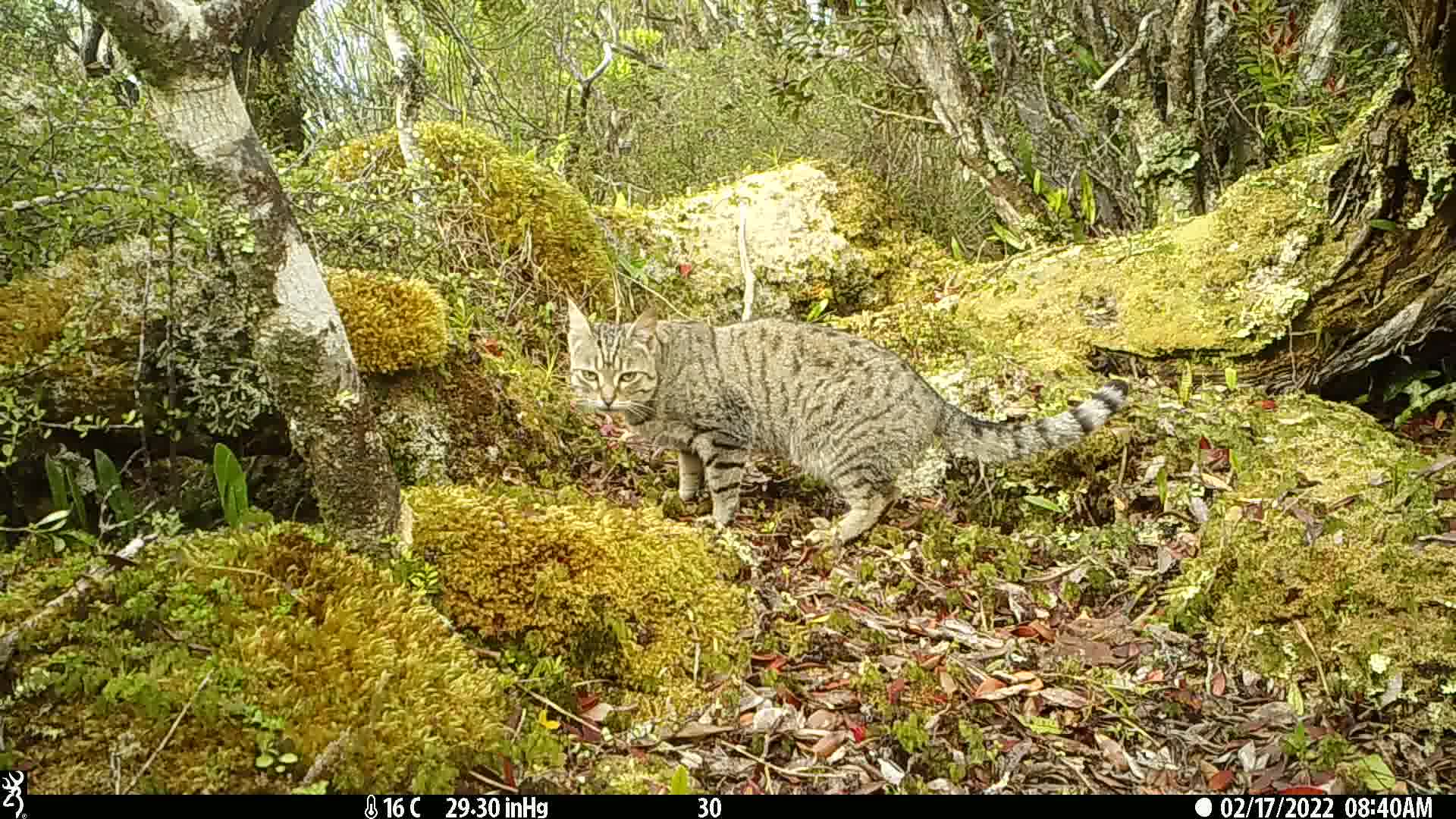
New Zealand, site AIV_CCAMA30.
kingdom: Animalia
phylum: Chordata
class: Mammalia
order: Carnivora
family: Felidae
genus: Felis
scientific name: Felis catus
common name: domestic cat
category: cat